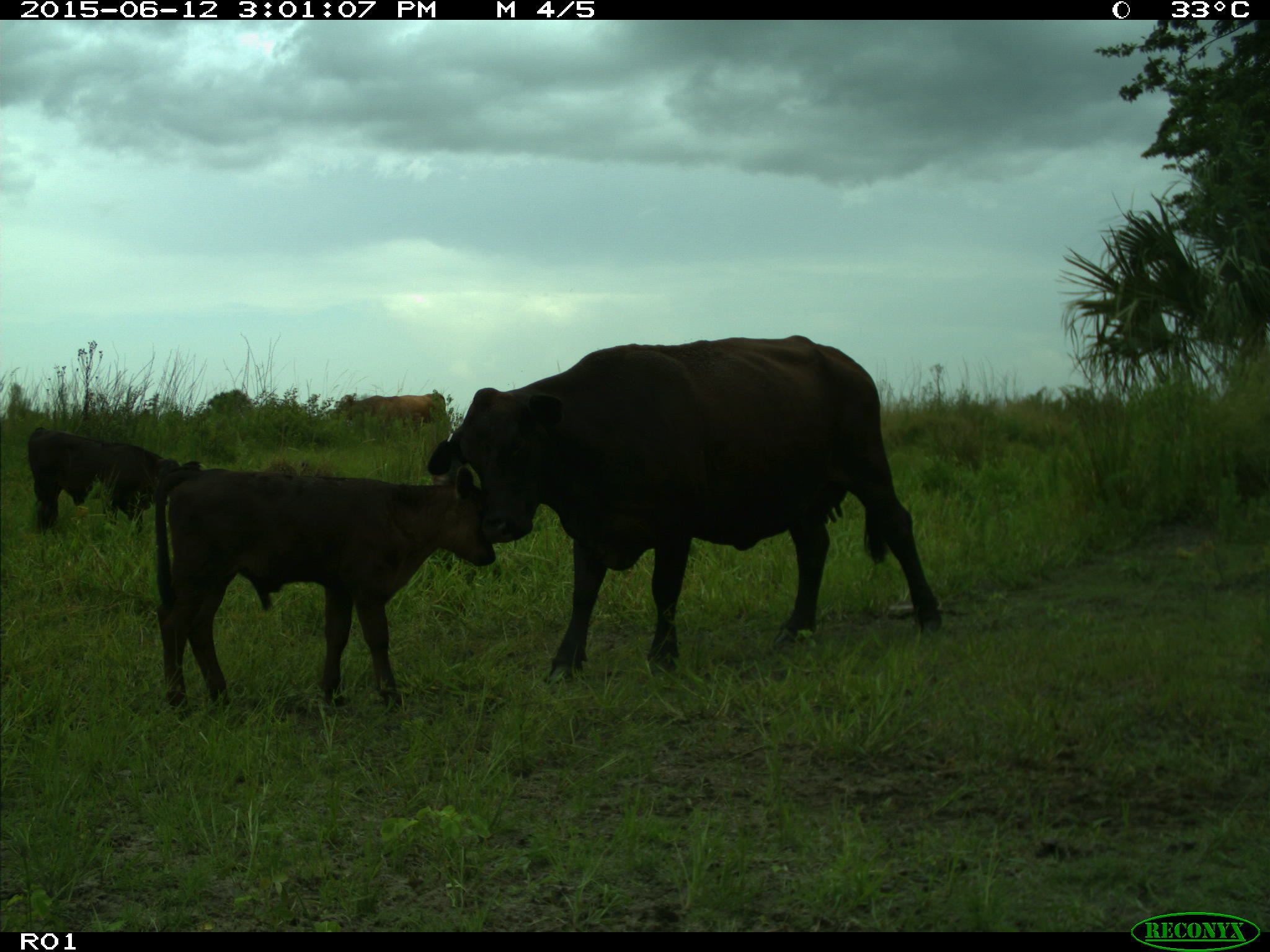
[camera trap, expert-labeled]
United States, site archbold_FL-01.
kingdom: Animalia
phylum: Chordata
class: Mammalia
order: Artiodactyla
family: Bovidae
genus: Bos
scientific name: Bos taurus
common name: domestic cow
Bos taurus (domestic cow).